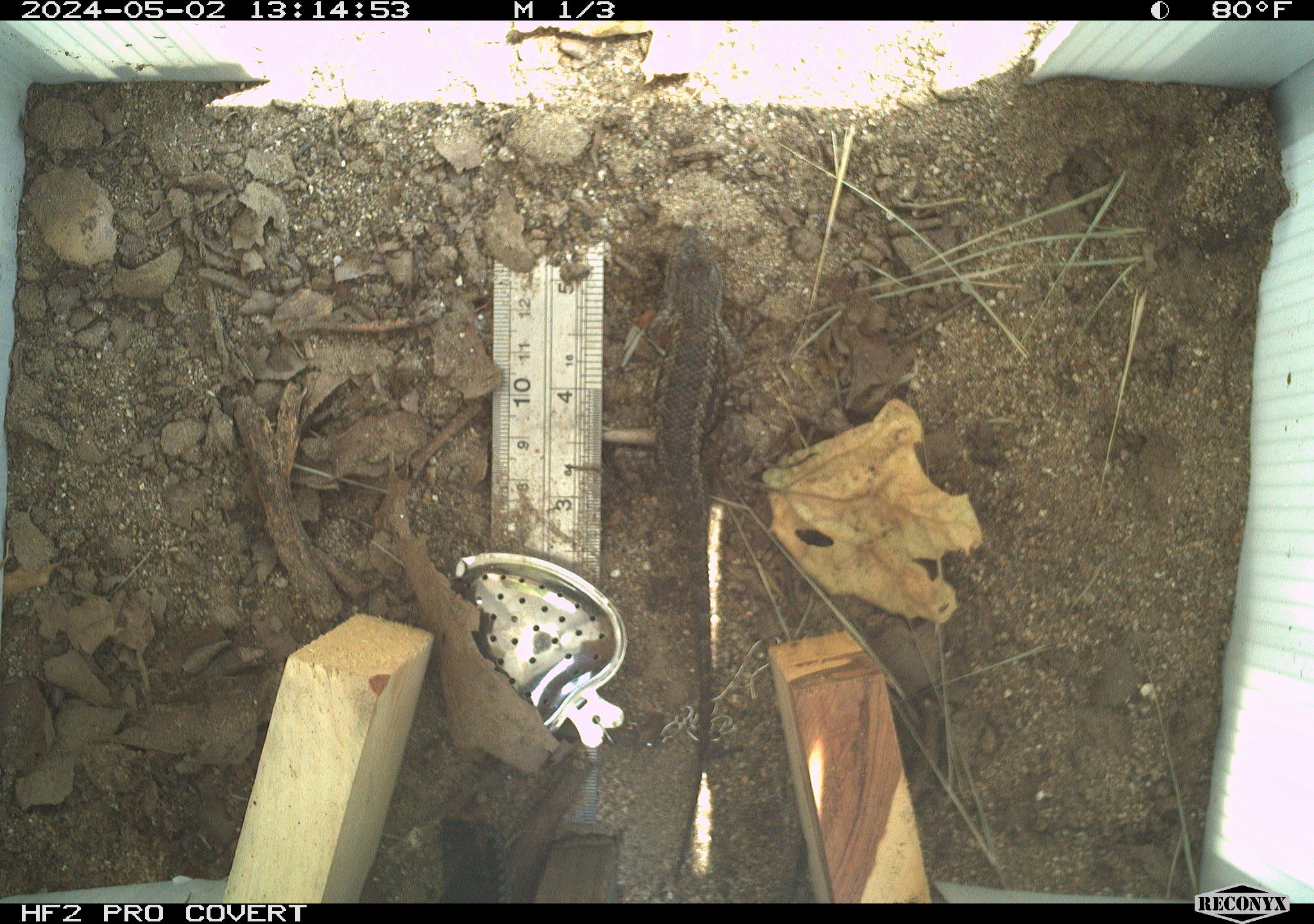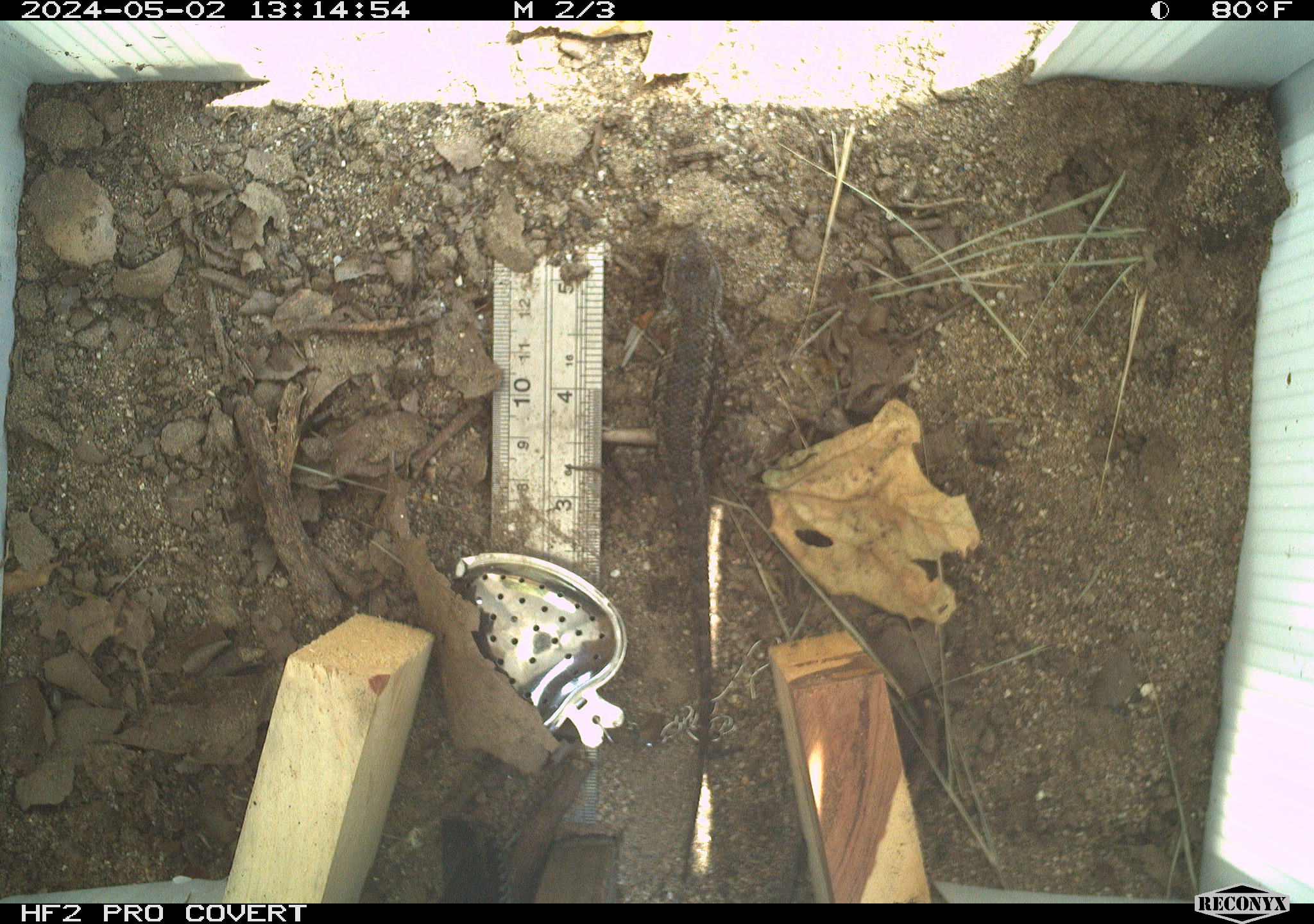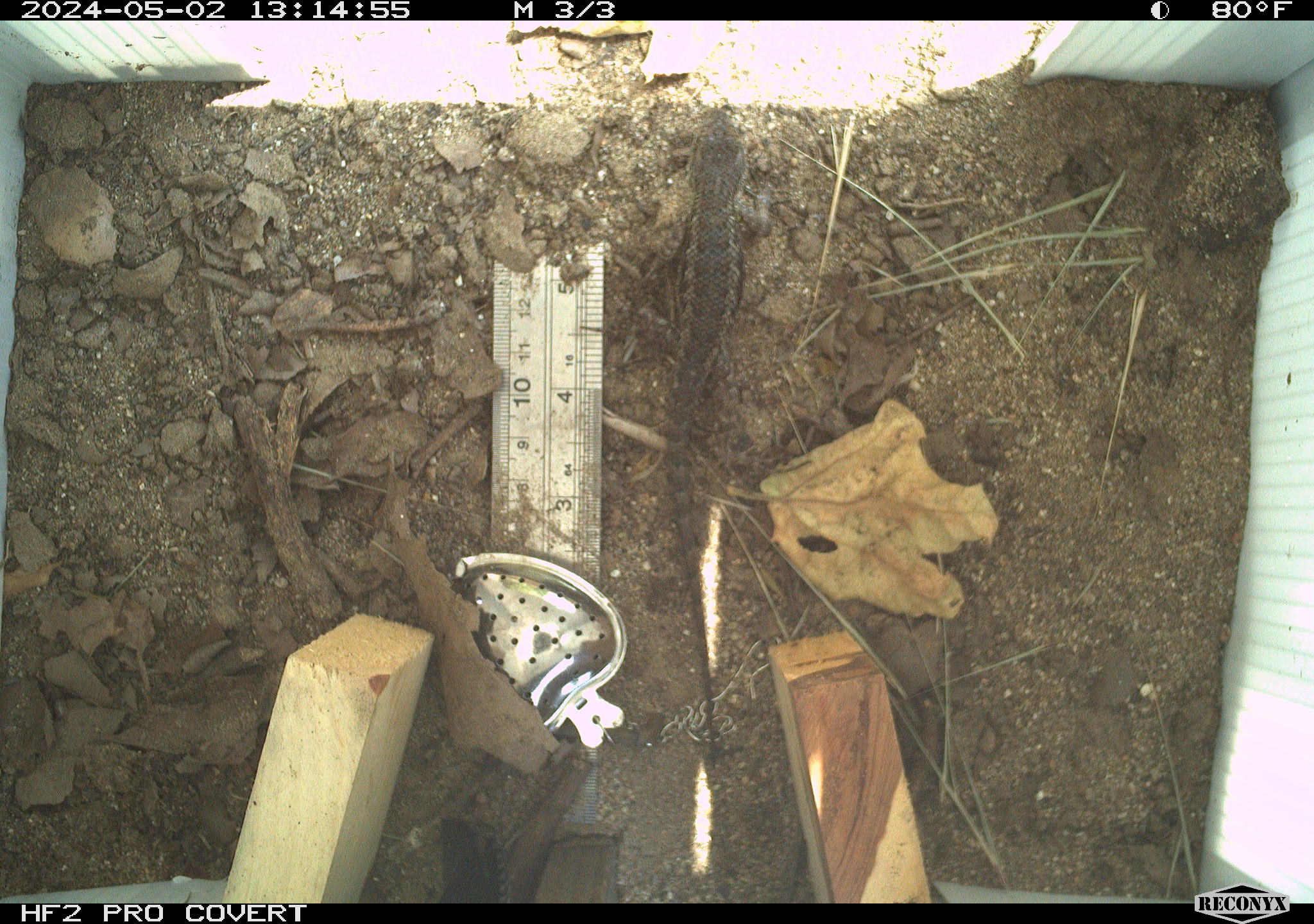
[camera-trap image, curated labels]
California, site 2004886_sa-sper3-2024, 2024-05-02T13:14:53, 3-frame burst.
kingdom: Animalia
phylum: Chordata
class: Reptilia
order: Squamata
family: Phrynosomatidae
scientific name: Phrynosomatidae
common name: phrynosomatid lizards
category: phrynosomatidae family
Phrynosomatidae family (phrynosomatid lizards) (Phrynosomatidae).